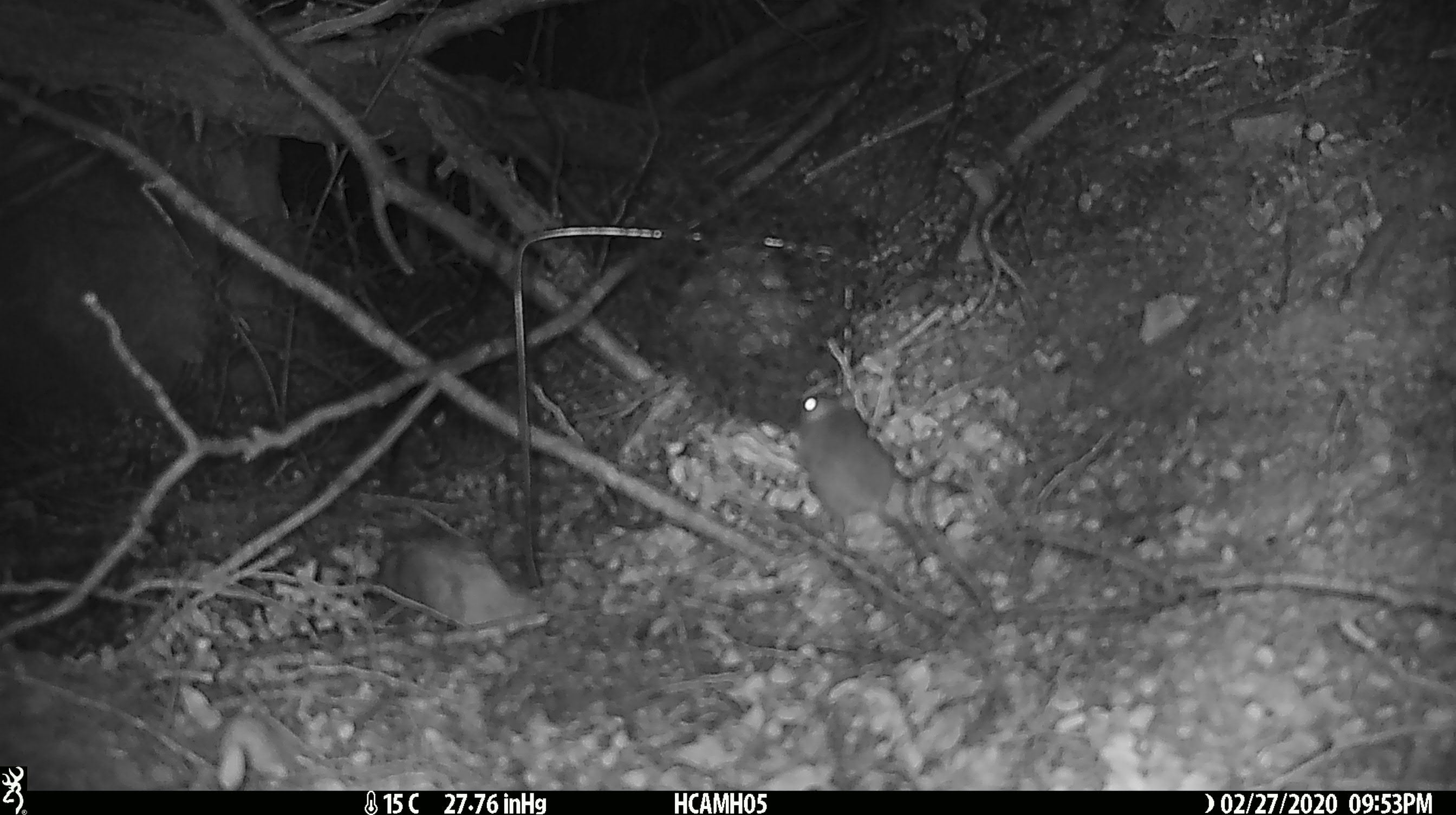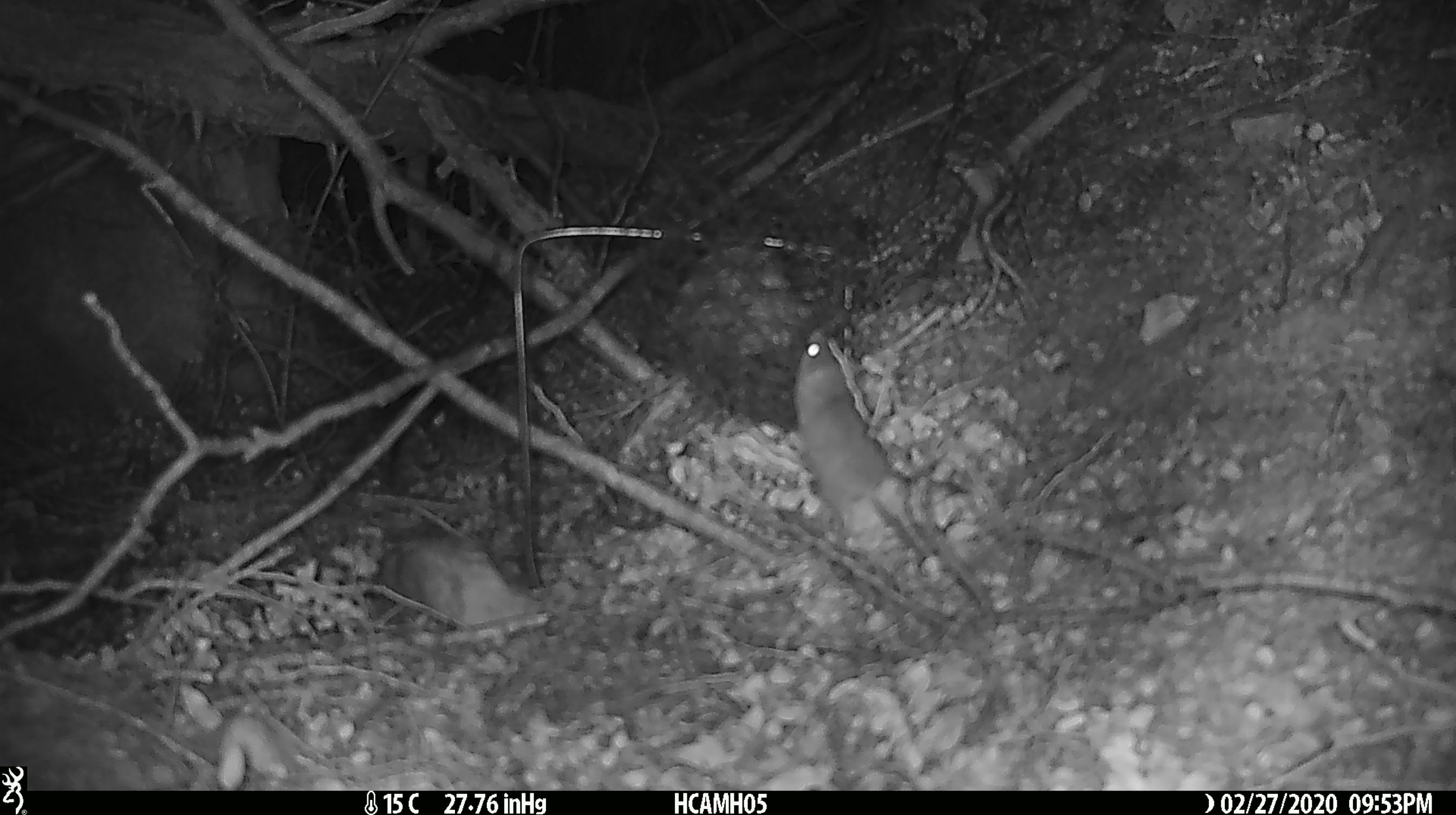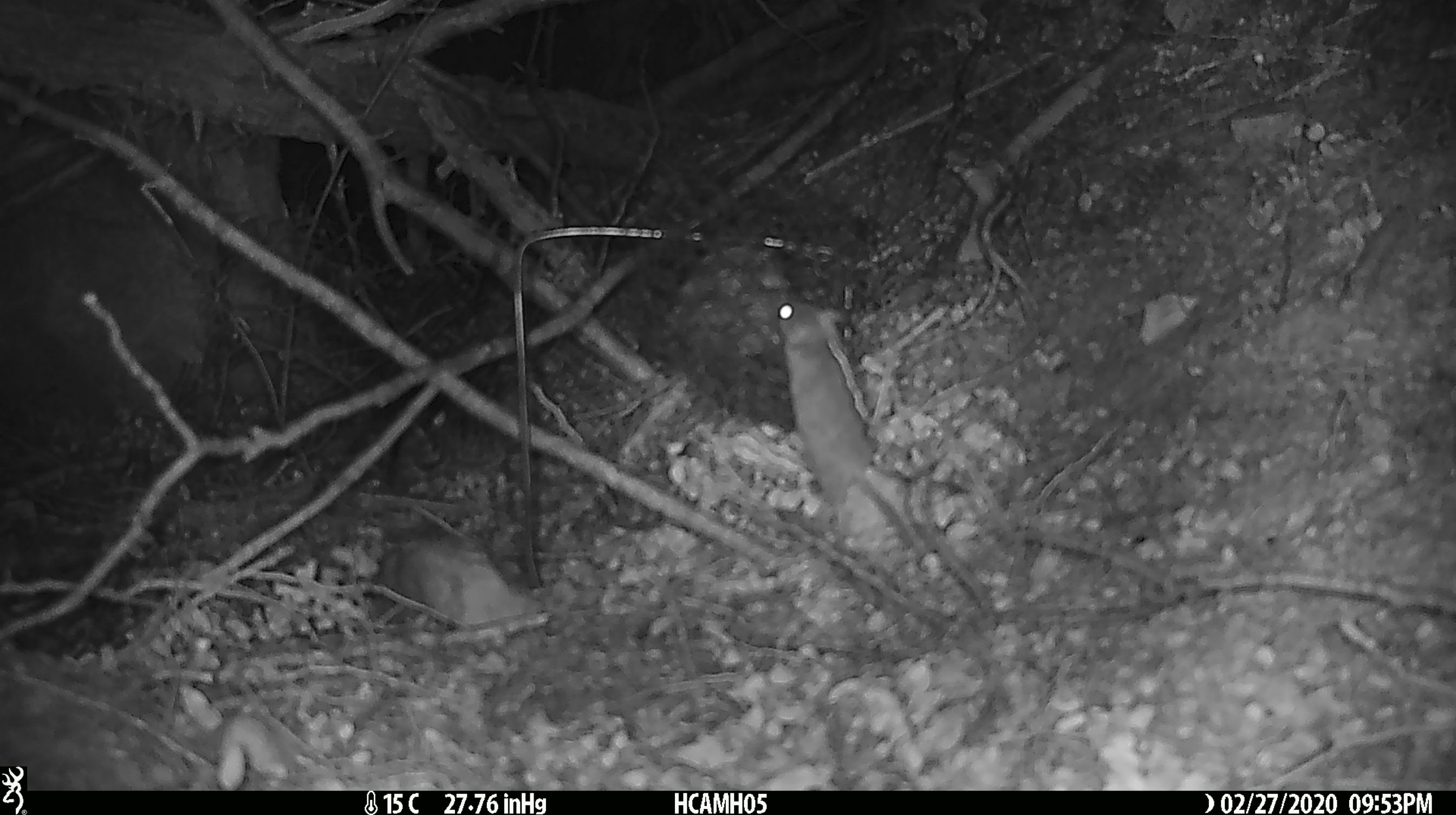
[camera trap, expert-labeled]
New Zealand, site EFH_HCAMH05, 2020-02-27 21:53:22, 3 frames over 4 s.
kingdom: Animalia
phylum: Chordata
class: Mammalia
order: Rodentia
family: Muridae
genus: Mus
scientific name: Mus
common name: mouse